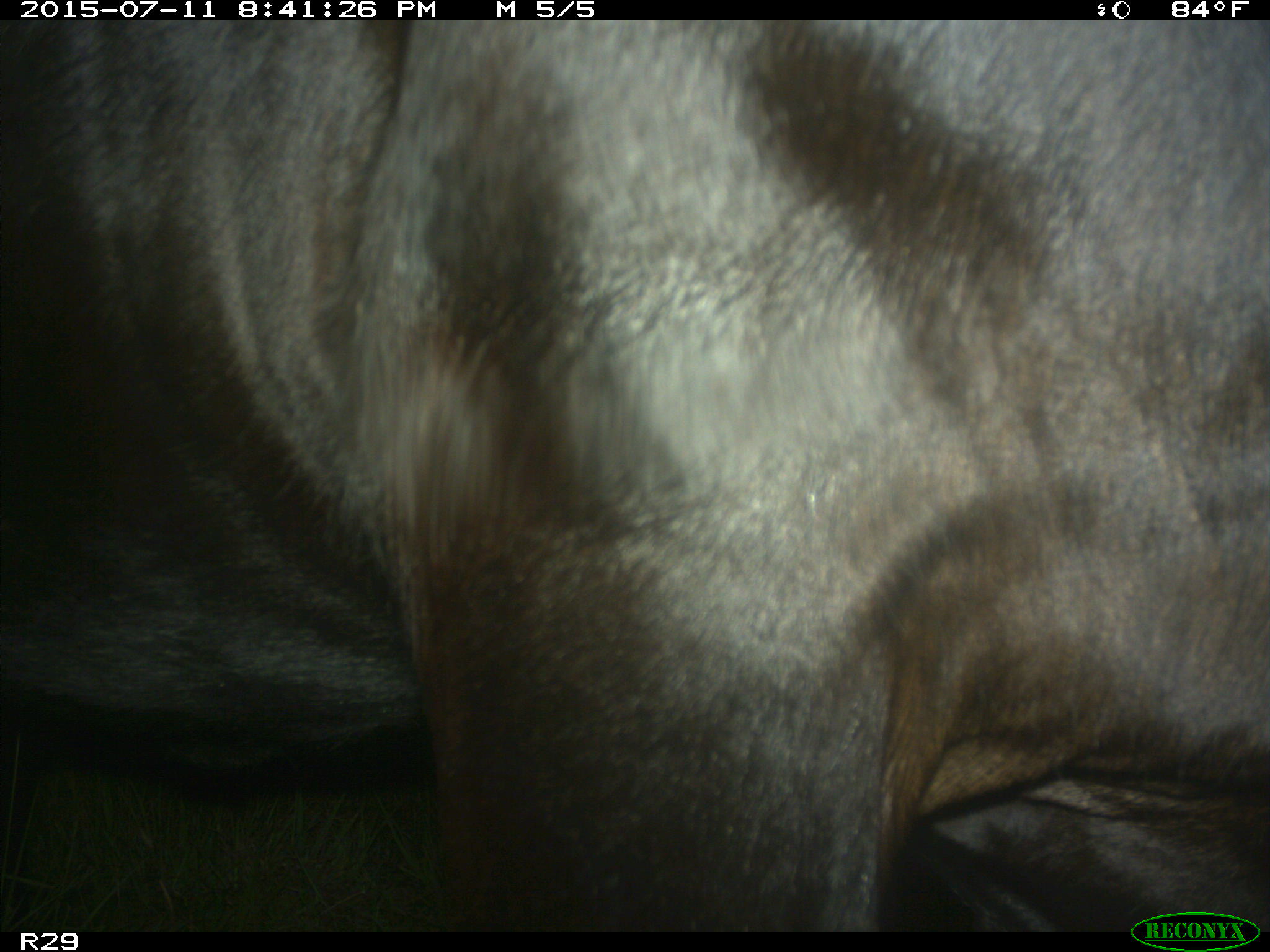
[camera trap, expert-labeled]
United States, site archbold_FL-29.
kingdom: Animalia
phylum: Chordata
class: Mammalia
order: Artiodactyla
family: Bovidae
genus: Bos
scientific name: Bos taurus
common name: domestic cow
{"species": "Bos taurus (domestic cow)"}